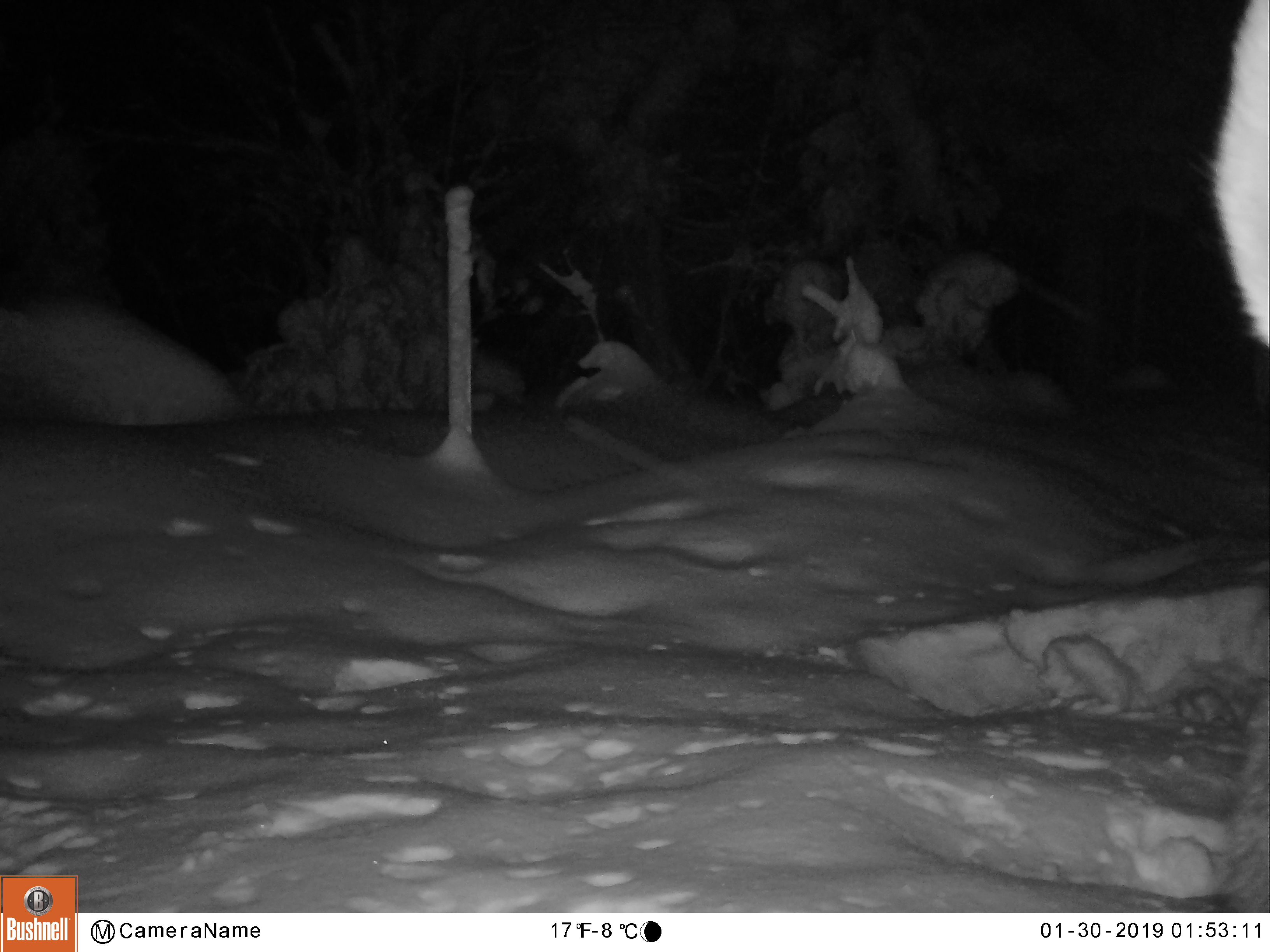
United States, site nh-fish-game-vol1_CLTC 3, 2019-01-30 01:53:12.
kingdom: Animalia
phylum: Chordata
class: Mammalia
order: Artiodactyla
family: Cervidae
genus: Alces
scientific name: Alces alces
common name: moose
Moose (Alces alces).